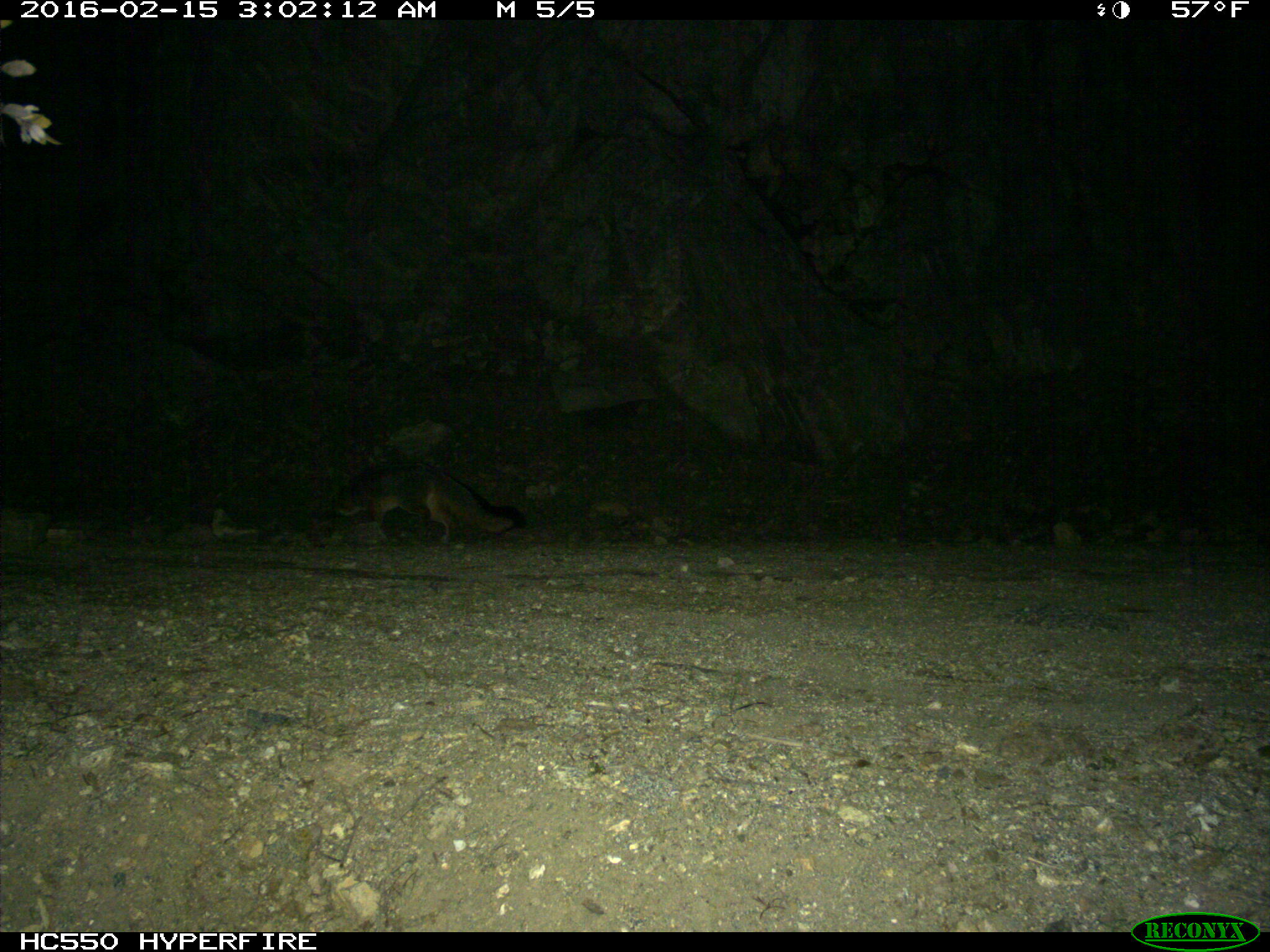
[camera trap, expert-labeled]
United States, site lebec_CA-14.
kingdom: Animalia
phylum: Chordata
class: Mammalia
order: Carnivora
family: Canidae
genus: Urocyon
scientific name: Urocyon cinereoargenteus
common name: gray fox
Urocyon cinereoargenteus (gray fox).